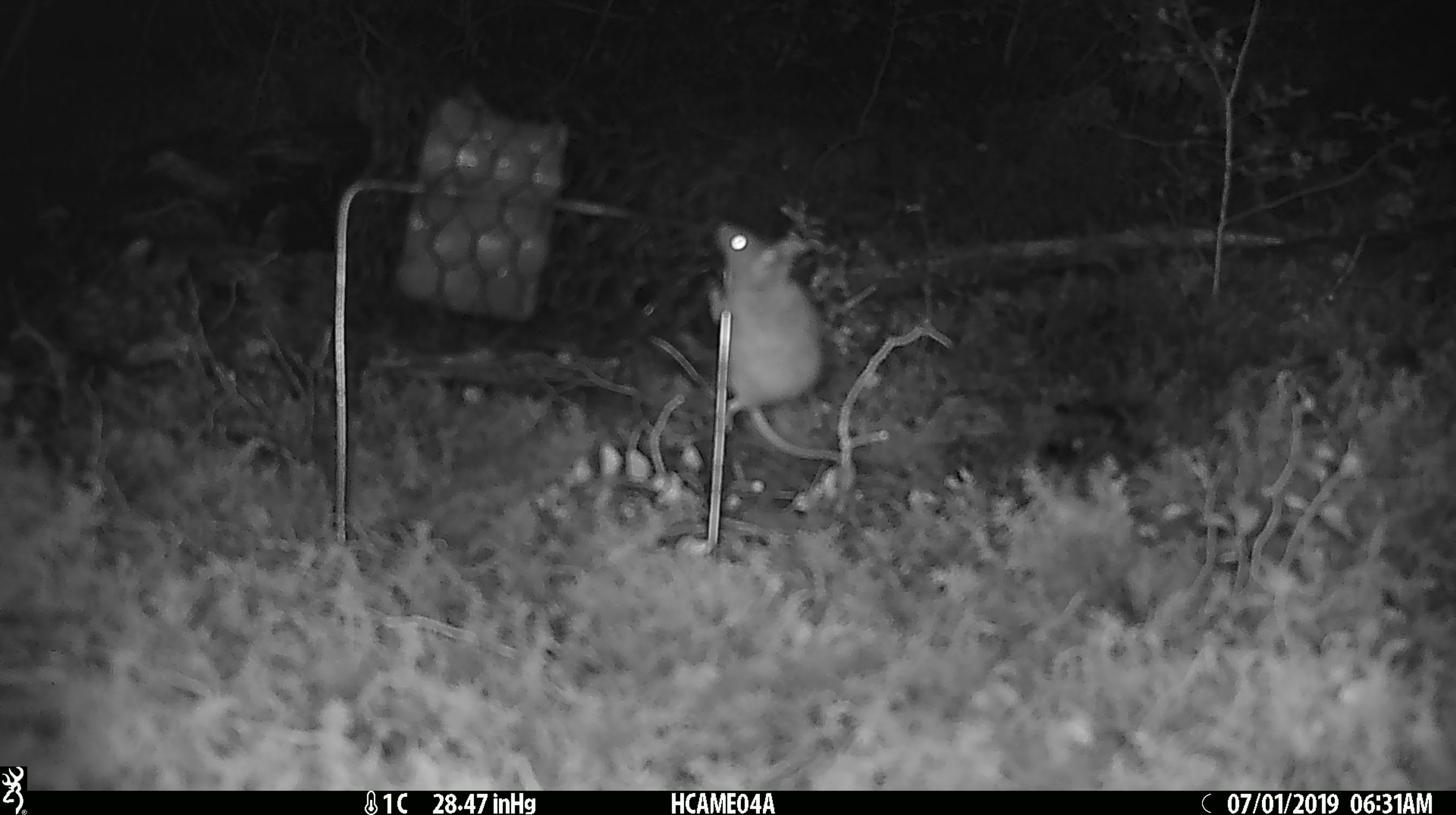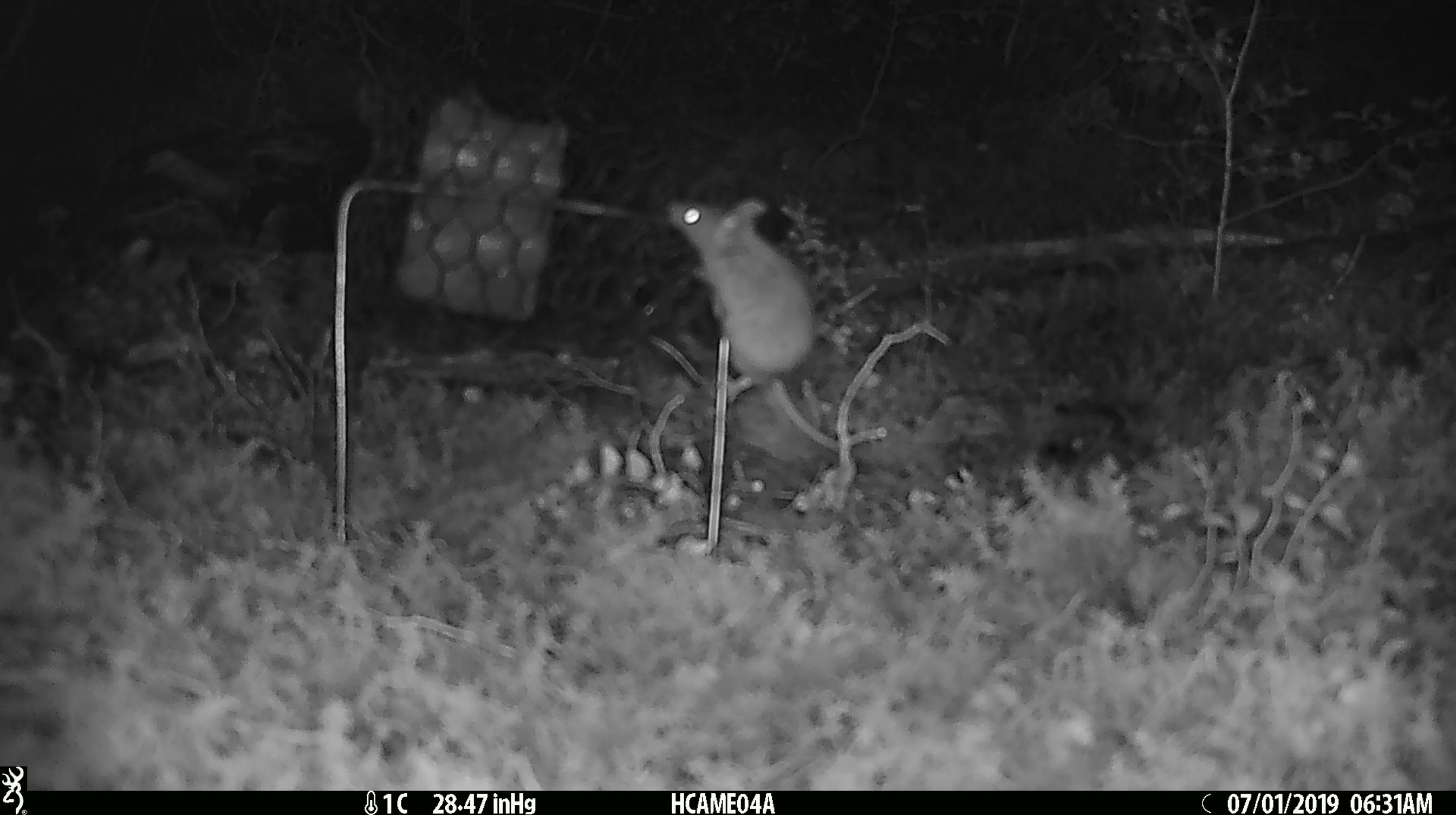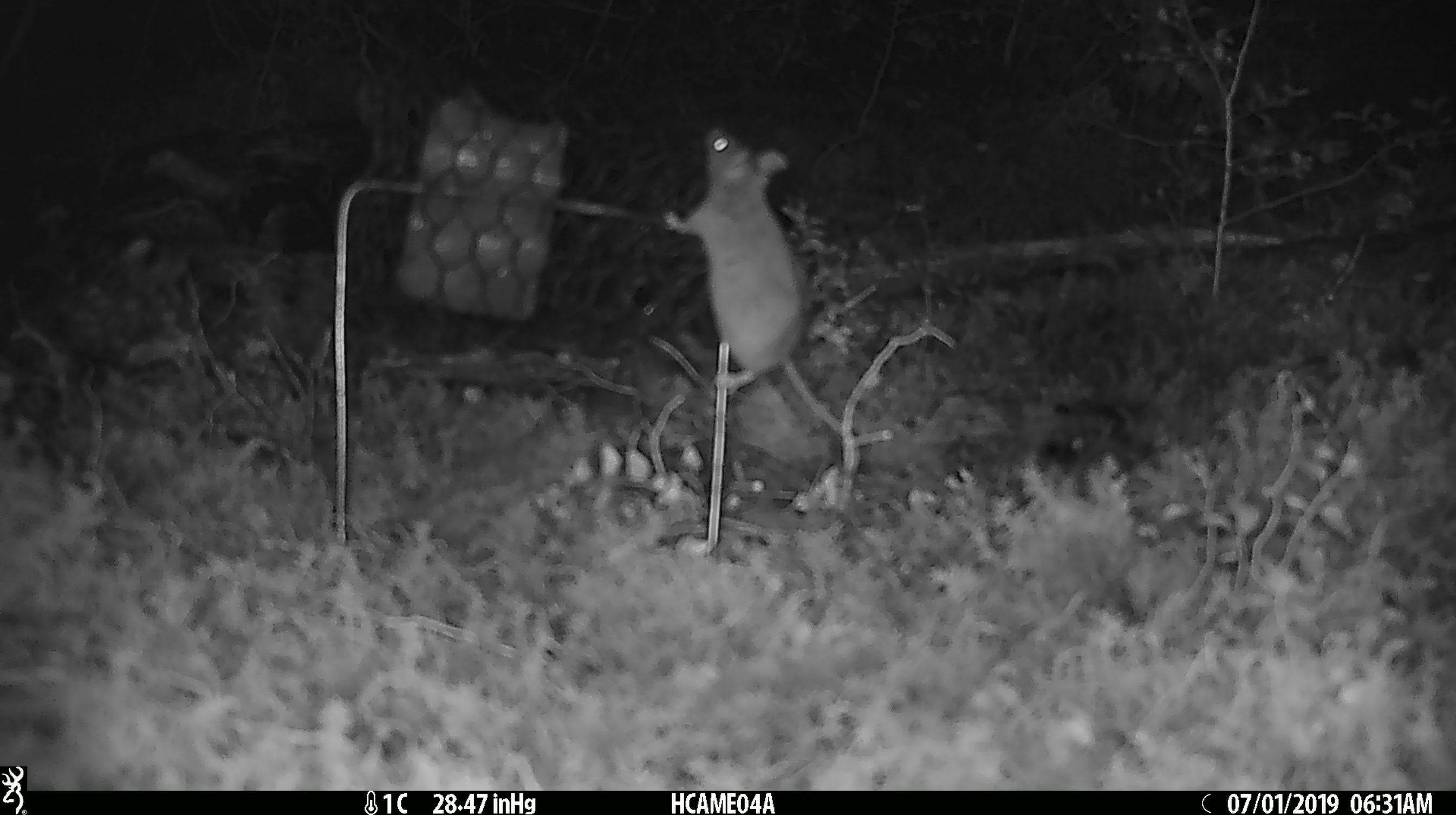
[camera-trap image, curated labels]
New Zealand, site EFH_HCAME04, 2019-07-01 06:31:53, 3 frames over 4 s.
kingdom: Animalia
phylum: Chordata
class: Mammalia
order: Rodentia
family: Muridae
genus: Mus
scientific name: Mus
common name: mouse